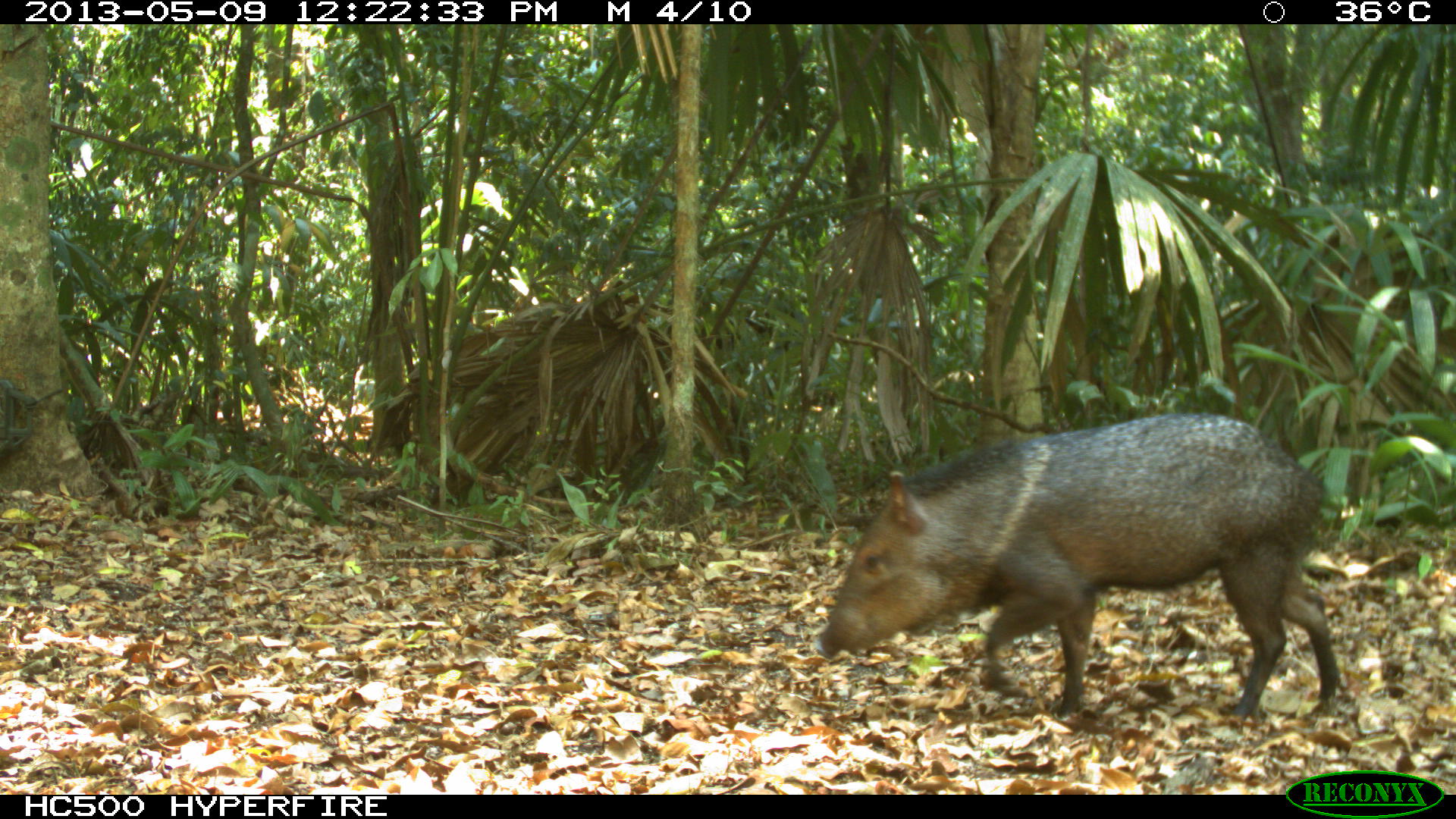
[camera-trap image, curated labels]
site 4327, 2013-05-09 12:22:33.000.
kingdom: Animalia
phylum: Chordata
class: Mammalia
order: Artiodactyla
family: Tayassuidae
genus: Pecari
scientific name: Pecari tajacu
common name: collared peccary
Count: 1.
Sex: female.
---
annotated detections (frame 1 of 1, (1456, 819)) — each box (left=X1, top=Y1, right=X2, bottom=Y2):
pecari tajacu: (left=814, top=411, right=1341, bottom=722)